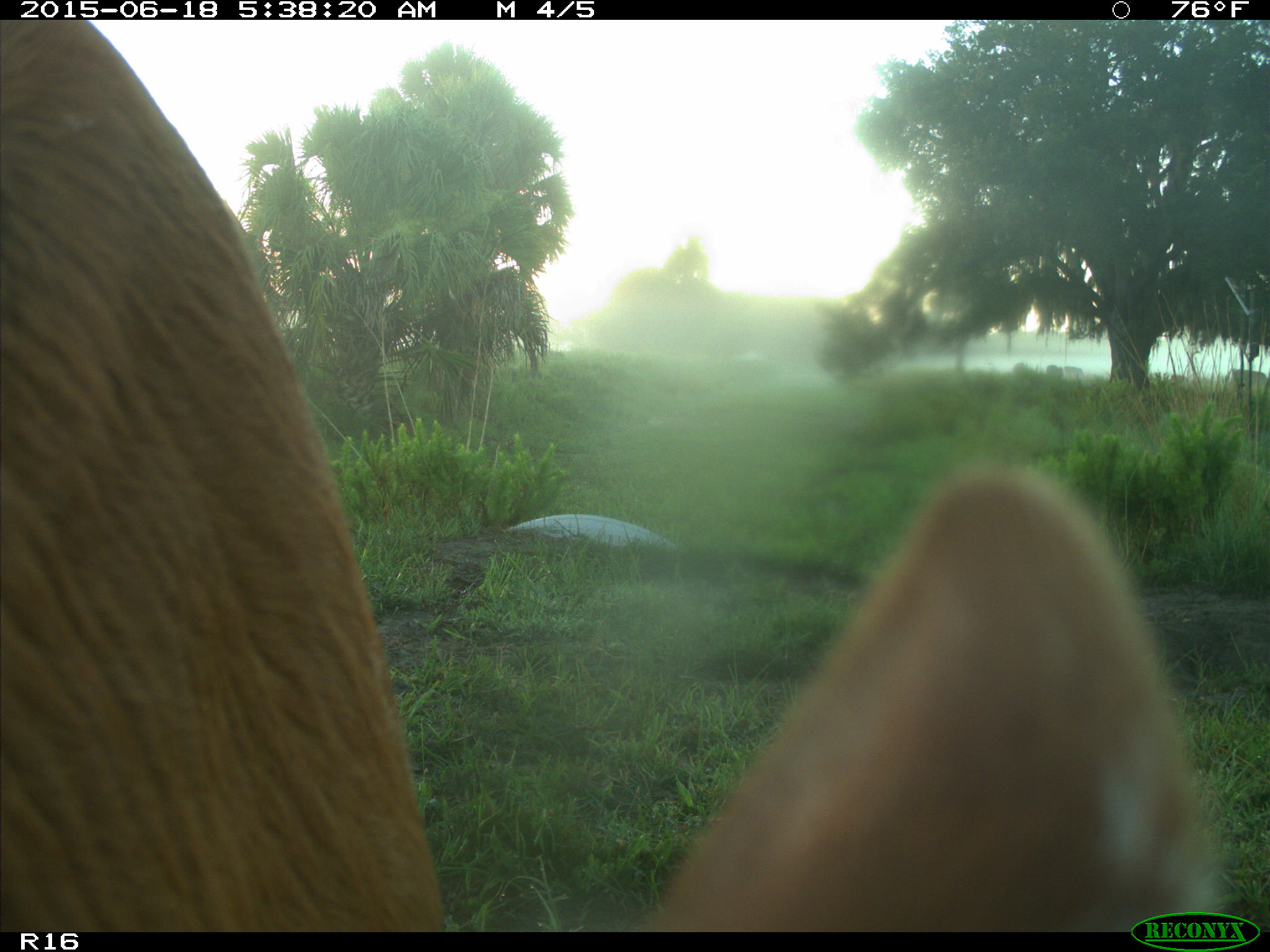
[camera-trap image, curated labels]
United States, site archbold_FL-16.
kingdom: Animalia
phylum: Chordata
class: Mammalia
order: Artiodactyla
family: Bovidae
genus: Bos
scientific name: Bos taurus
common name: domestic cow